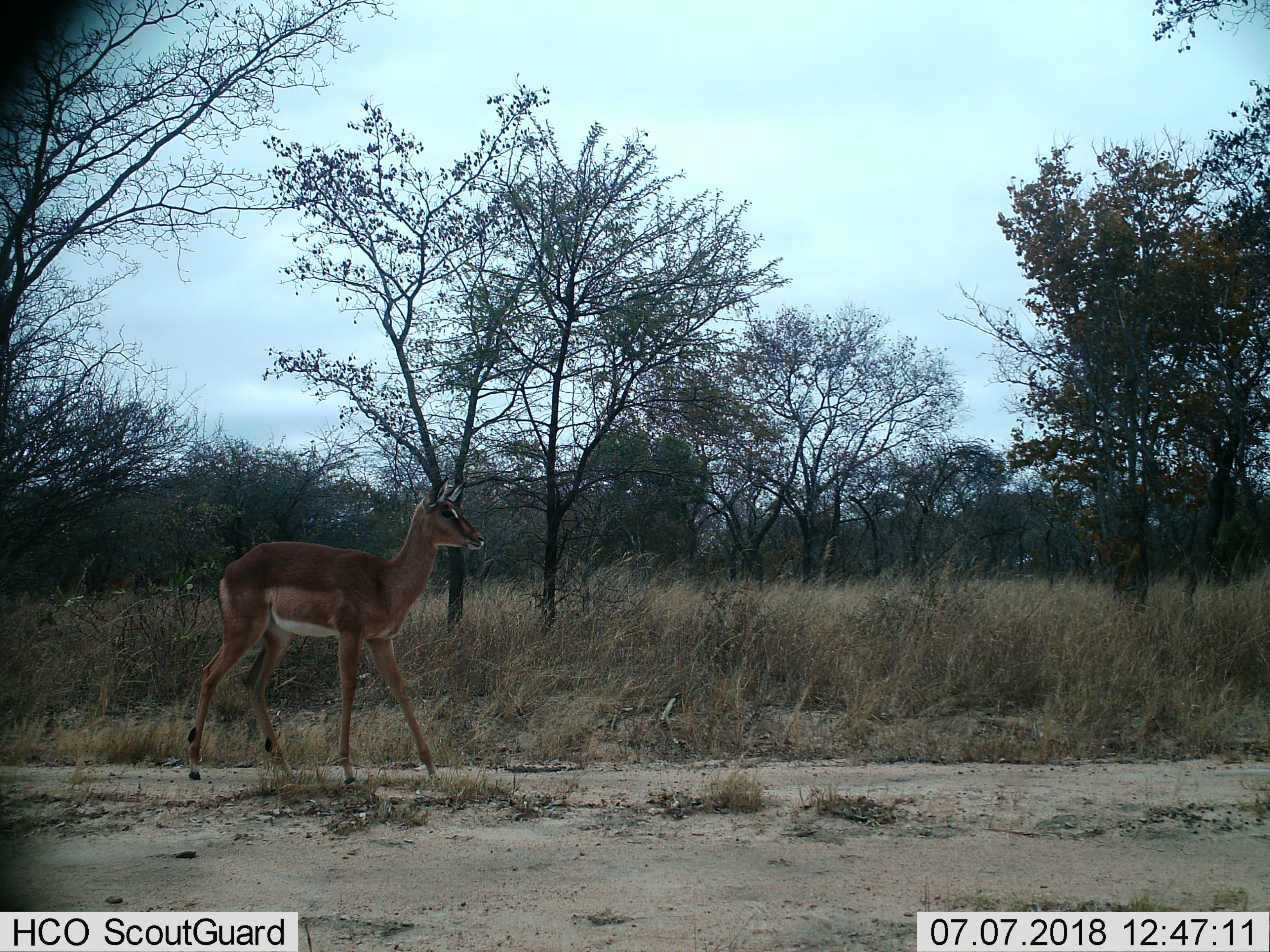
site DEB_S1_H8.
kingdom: Animalia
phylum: Chordata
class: Mammalia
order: Artiodactyla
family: Bovidae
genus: Aepyceros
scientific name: Aepyceros melampus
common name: impala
Impala (Aepyceros melampus), count 1. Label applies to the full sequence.